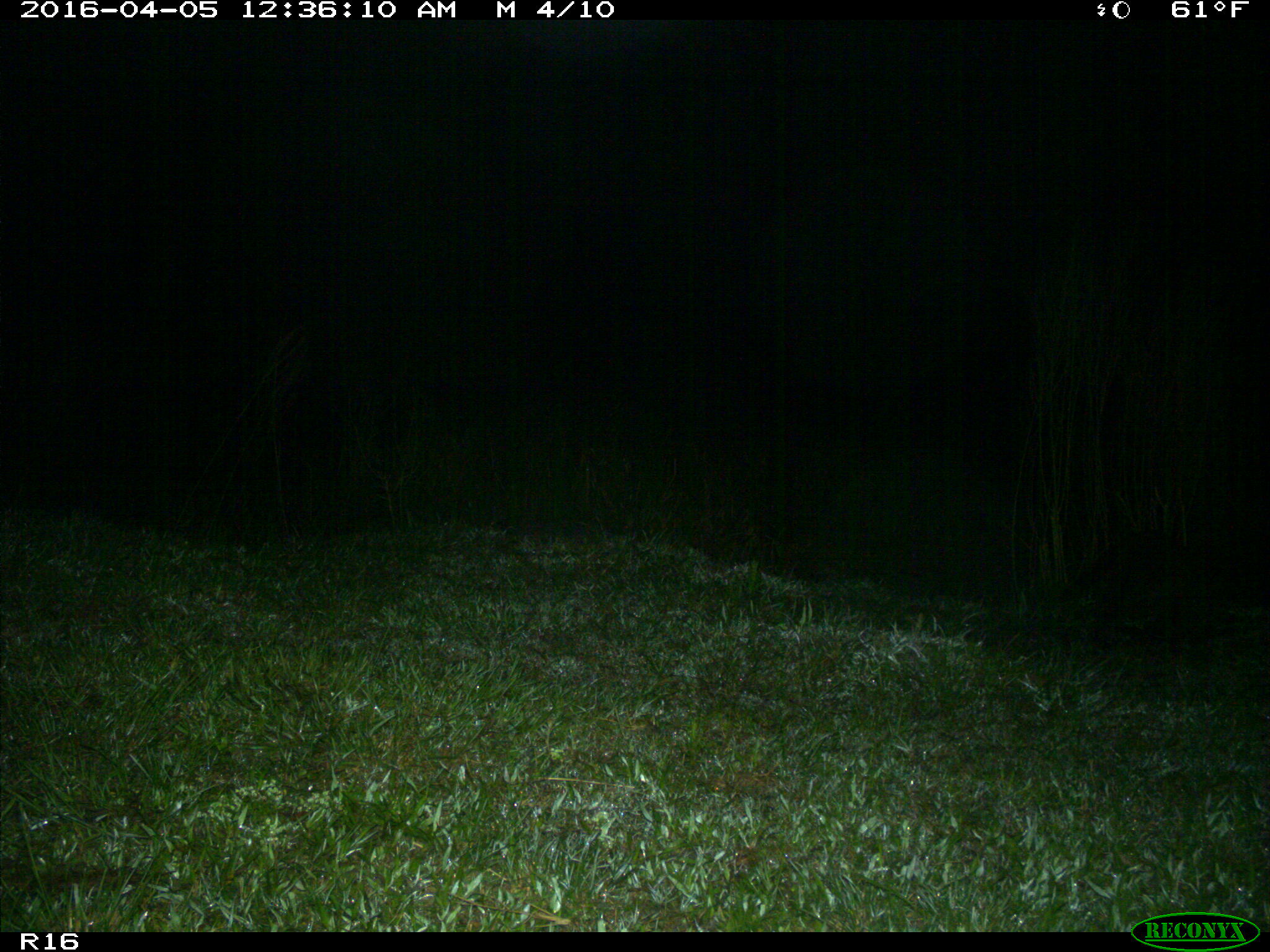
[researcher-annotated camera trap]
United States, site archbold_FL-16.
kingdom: Animalia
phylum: Chordata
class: Mammalia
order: Carnivora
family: Procyonidae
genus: Procyon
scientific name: Procyon lotor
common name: common raccoon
Procyon lotor (common raccoon).